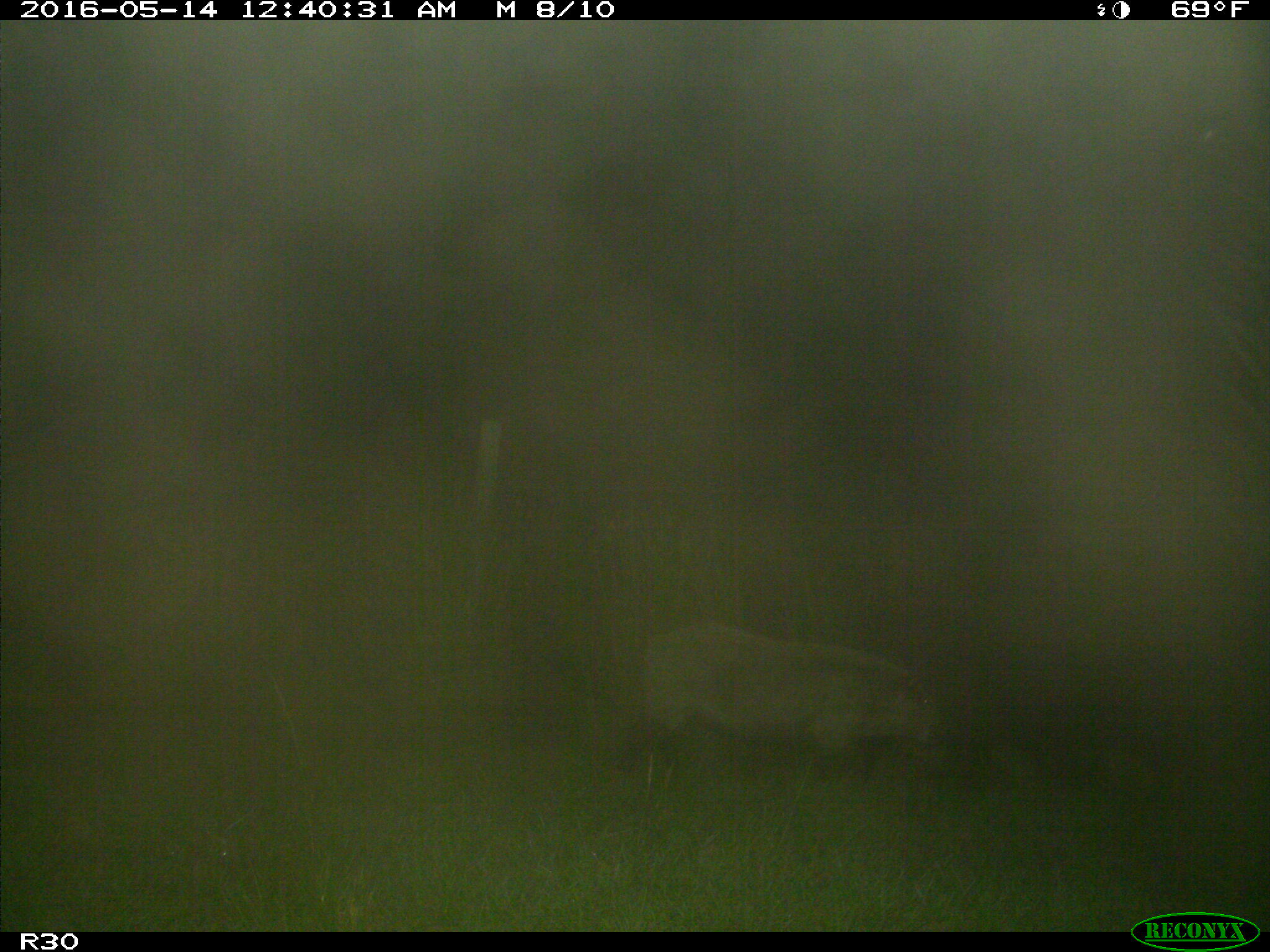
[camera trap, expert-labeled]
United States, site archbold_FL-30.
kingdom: Animalia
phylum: Chordata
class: Mammalia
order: Artiodactyla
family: Suidae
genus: Sus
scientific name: Sus scrofa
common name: wild boar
Sus scrofa (wild boar).